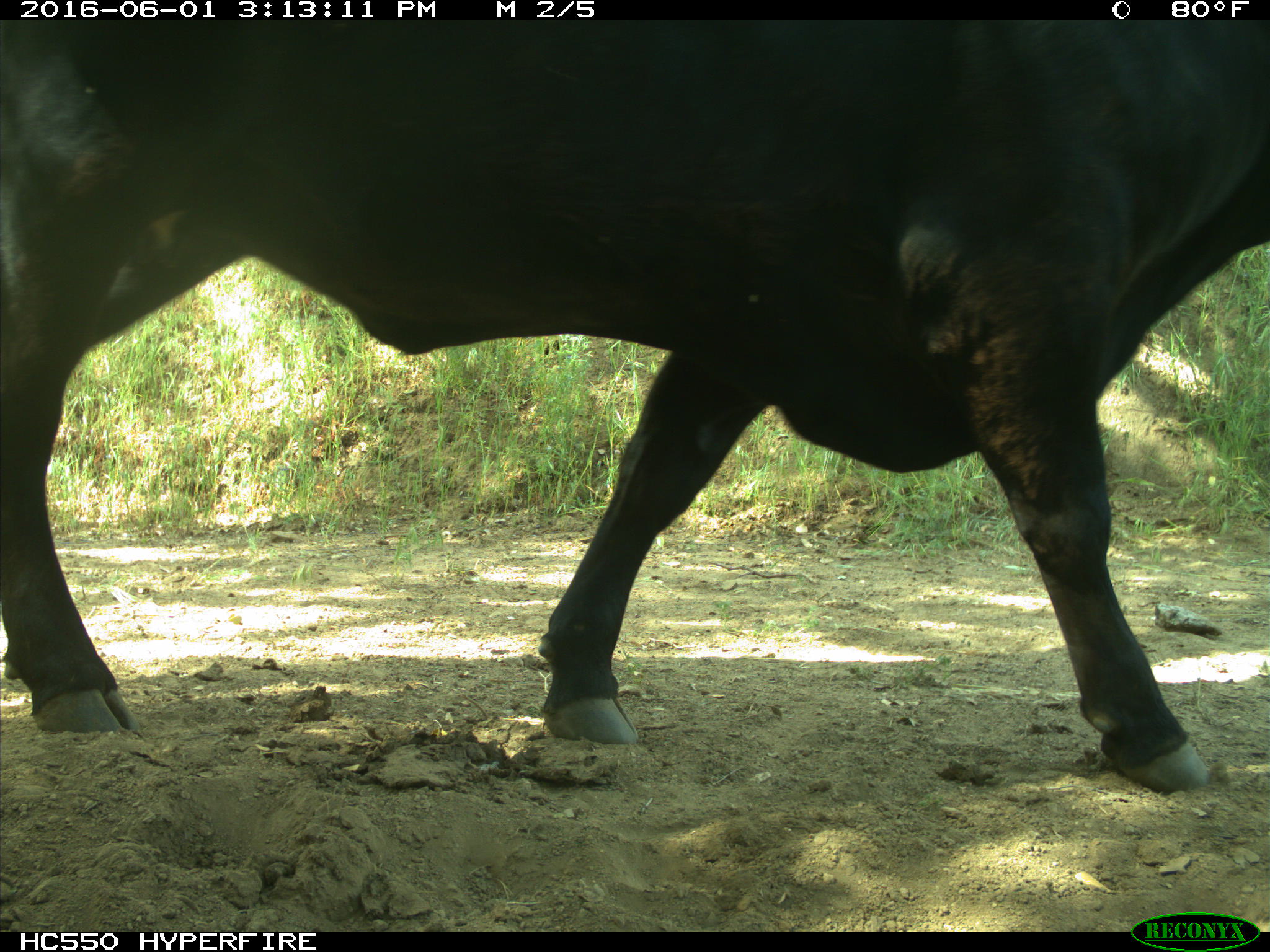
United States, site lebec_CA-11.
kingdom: Animalia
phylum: Chordata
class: Mammalia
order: Artiodactyla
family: Bovidae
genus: Bos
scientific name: Bos taurus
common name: domestic cow